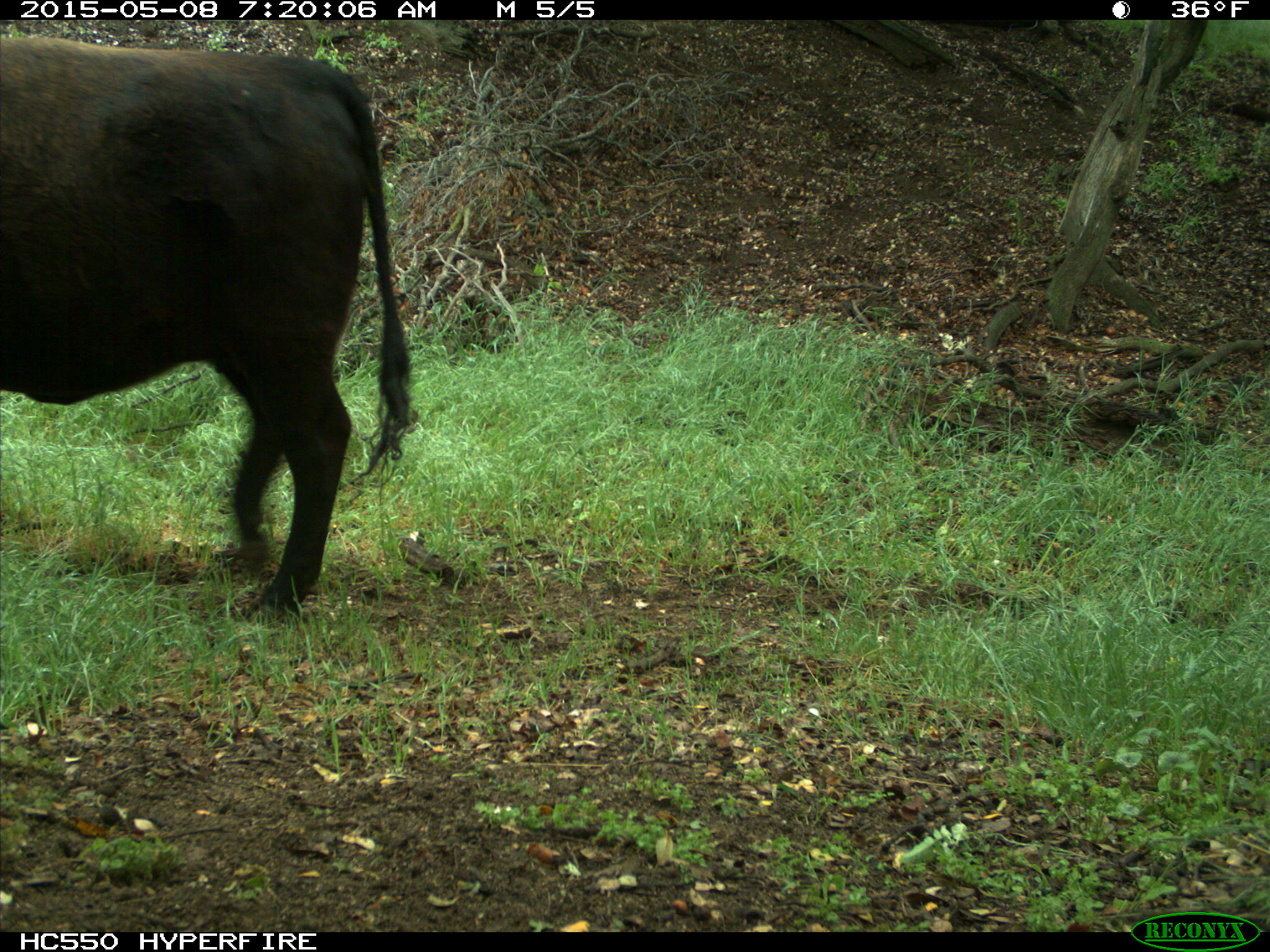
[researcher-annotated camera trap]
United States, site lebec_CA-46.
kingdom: Animalia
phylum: Chordata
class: Mammalia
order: Artiodactyla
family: Bovidae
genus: Bos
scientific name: Bos taurus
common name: domestic cow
Bos taurus (domestic cow).